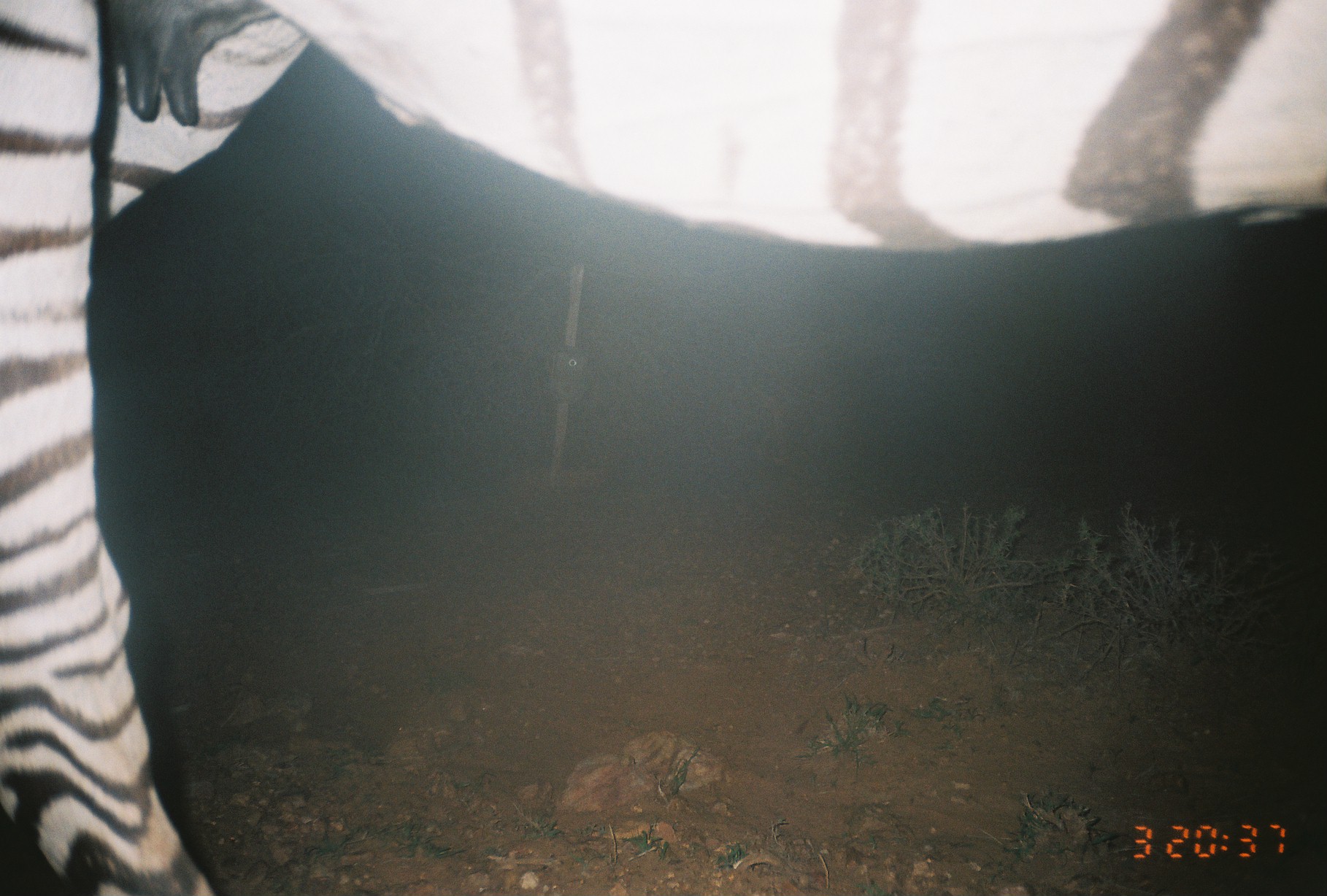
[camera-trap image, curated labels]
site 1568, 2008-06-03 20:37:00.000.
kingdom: Animalia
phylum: Chordata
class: Mammalia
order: Perissodactyla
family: Equidae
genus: Equus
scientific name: Equus quagga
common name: plains zebra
Equus quagga (plains zebra), count 1.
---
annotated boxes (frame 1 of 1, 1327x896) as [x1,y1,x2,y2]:
equus quagga: [0,0,1326,894]